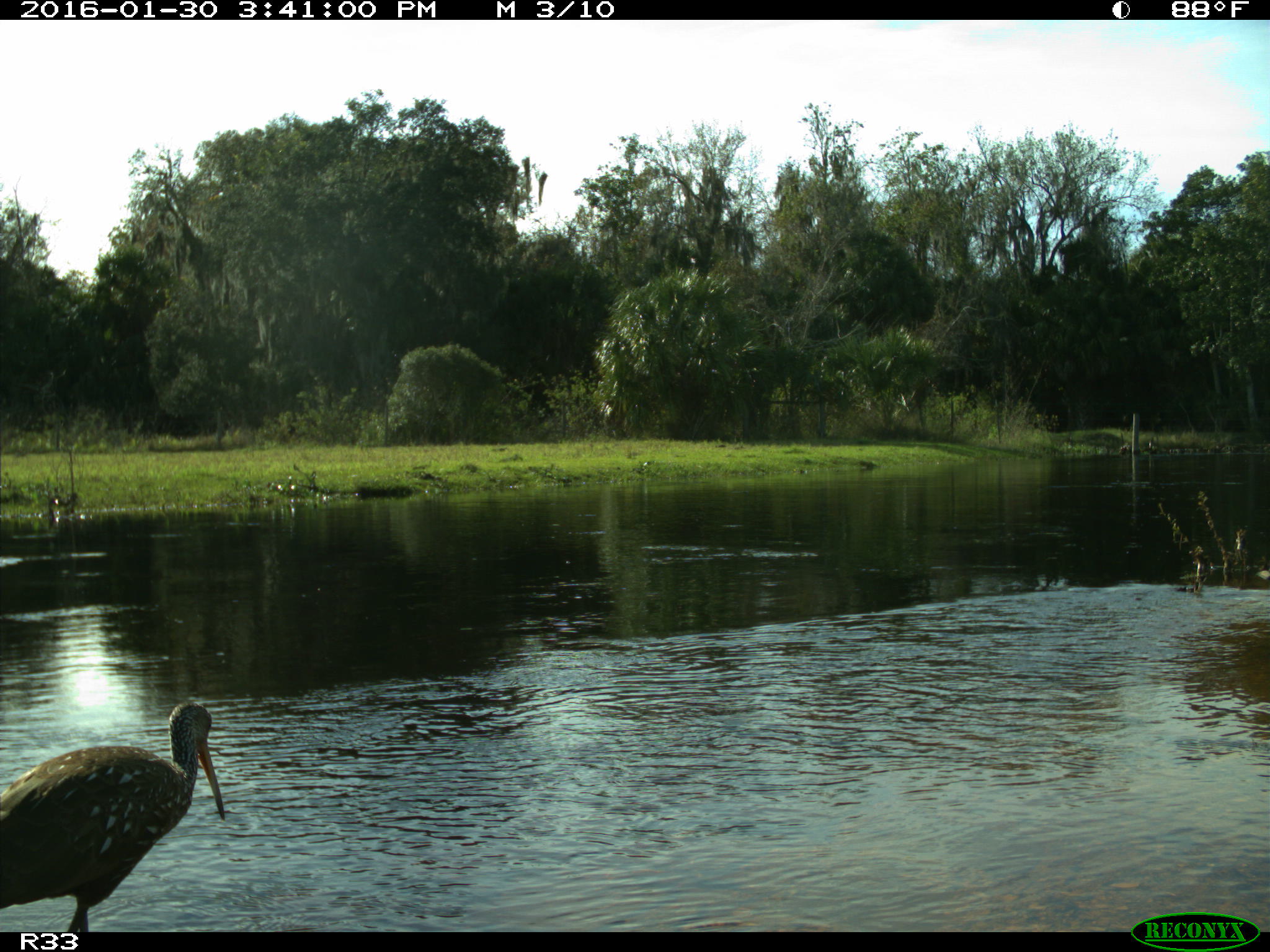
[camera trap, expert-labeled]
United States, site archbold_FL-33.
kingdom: Animalia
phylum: Chordata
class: Aves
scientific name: Aves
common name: birds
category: unidentified bird